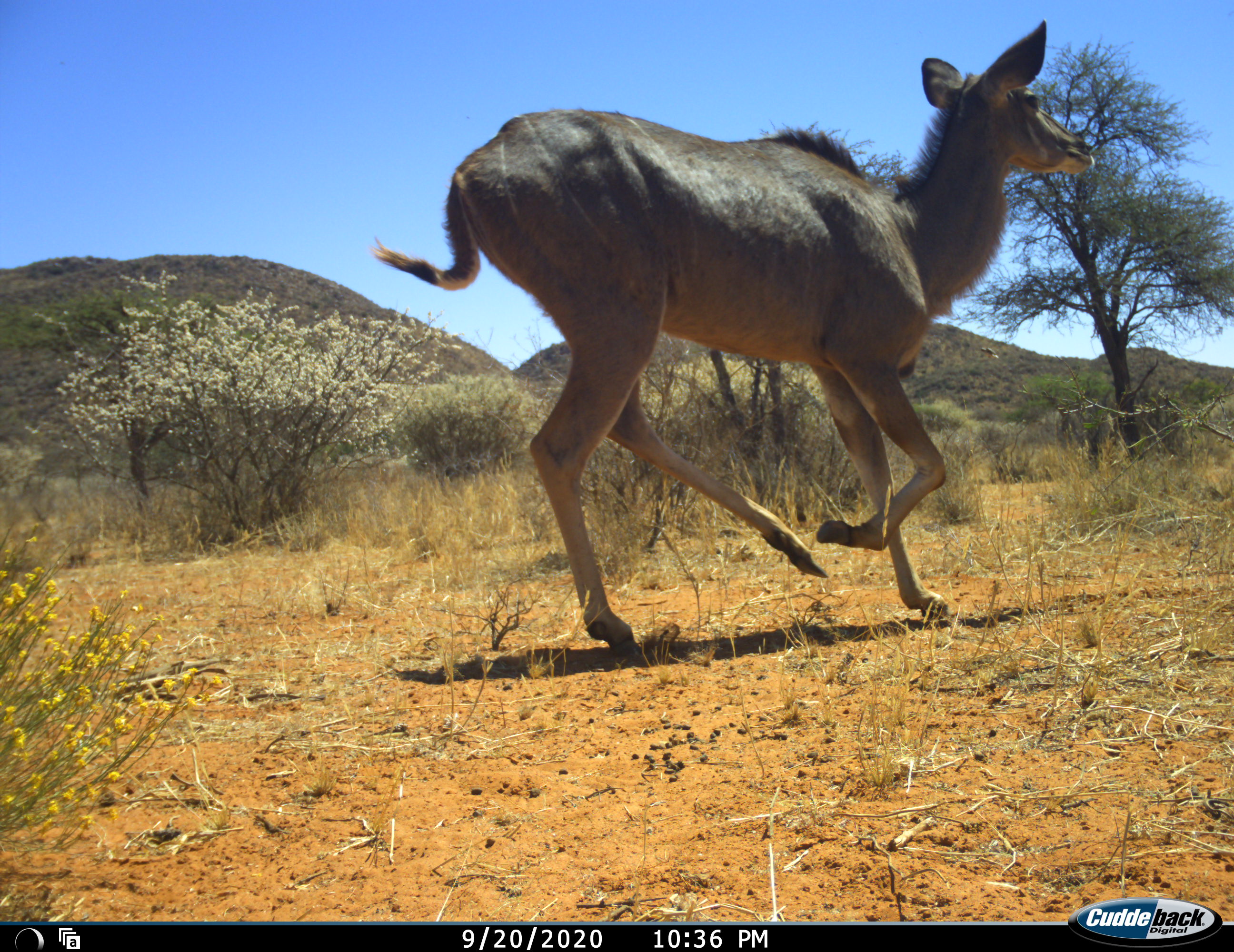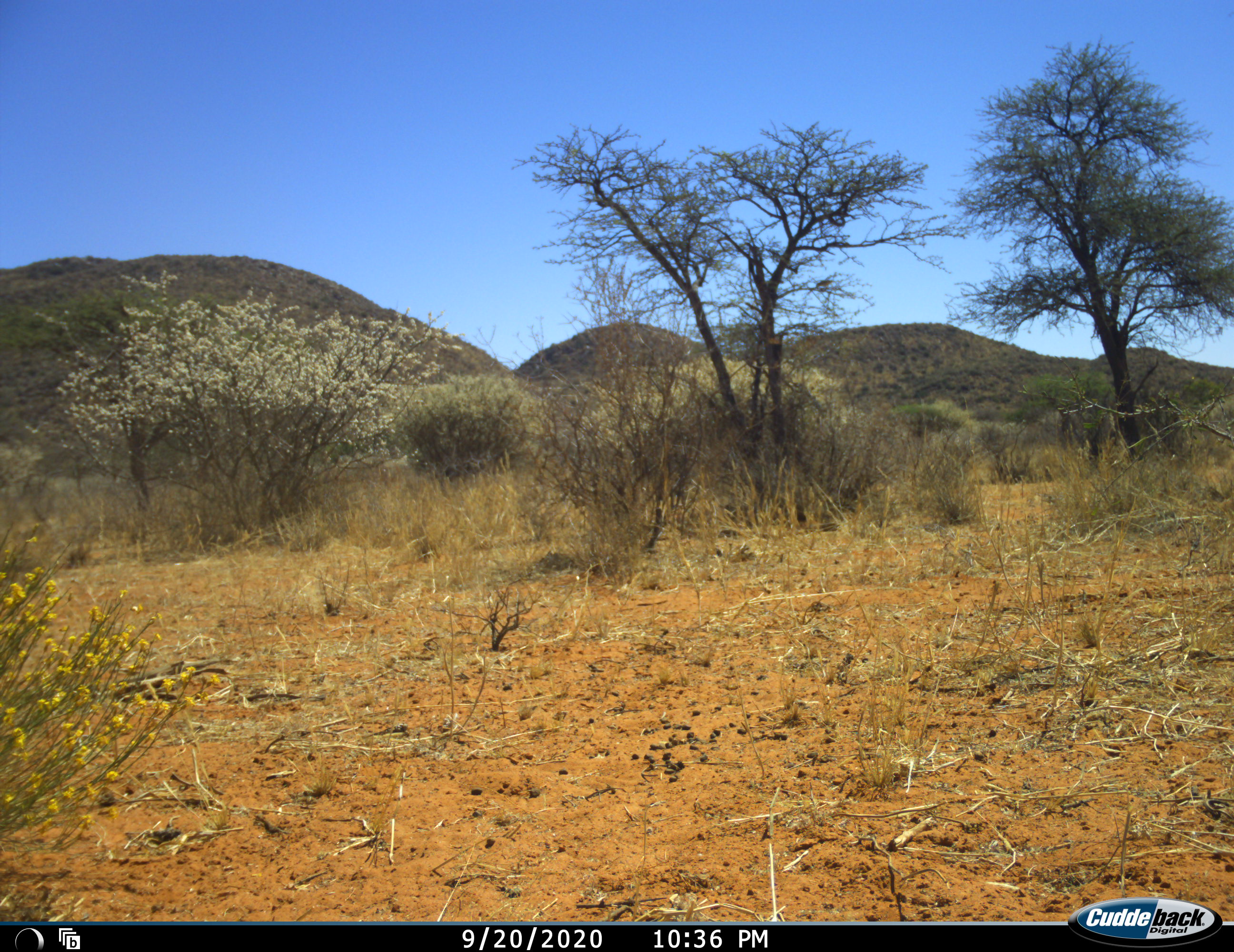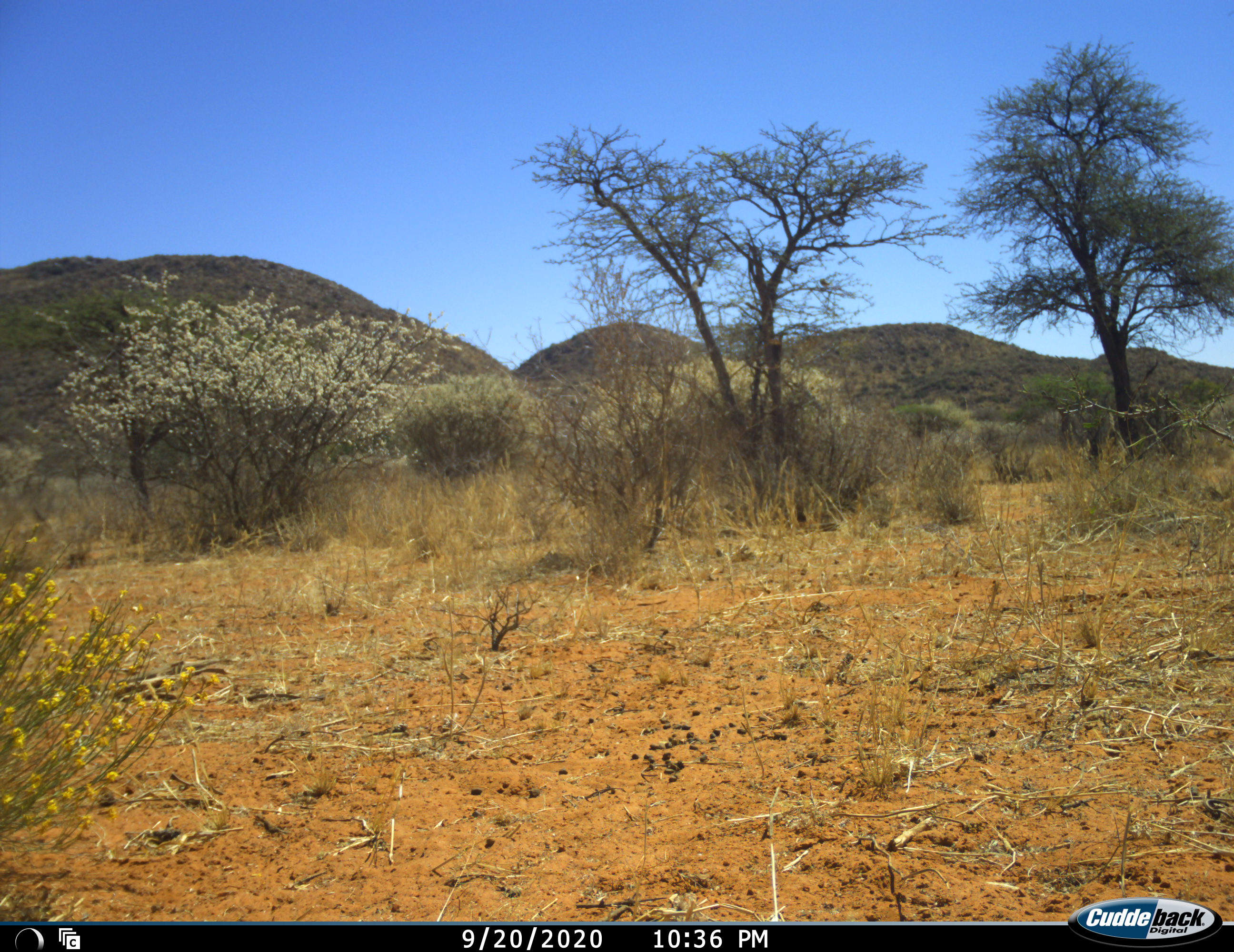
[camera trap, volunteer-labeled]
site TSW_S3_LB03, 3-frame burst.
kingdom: Animalia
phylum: Chordata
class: Mammalia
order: Artiodactyla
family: Bovidae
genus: Tragelaphus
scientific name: Tragelaphus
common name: kudu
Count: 1.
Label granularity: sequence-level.